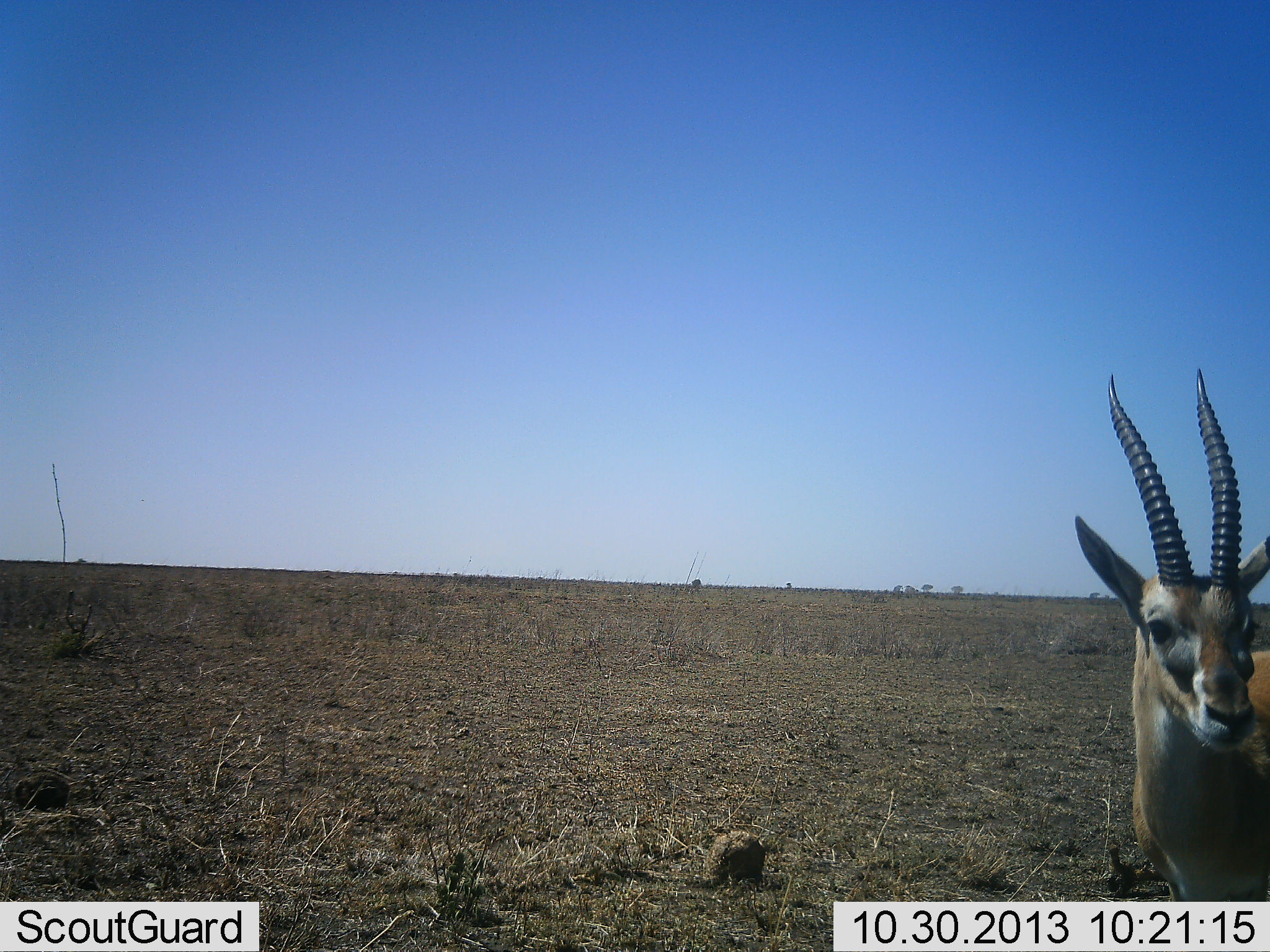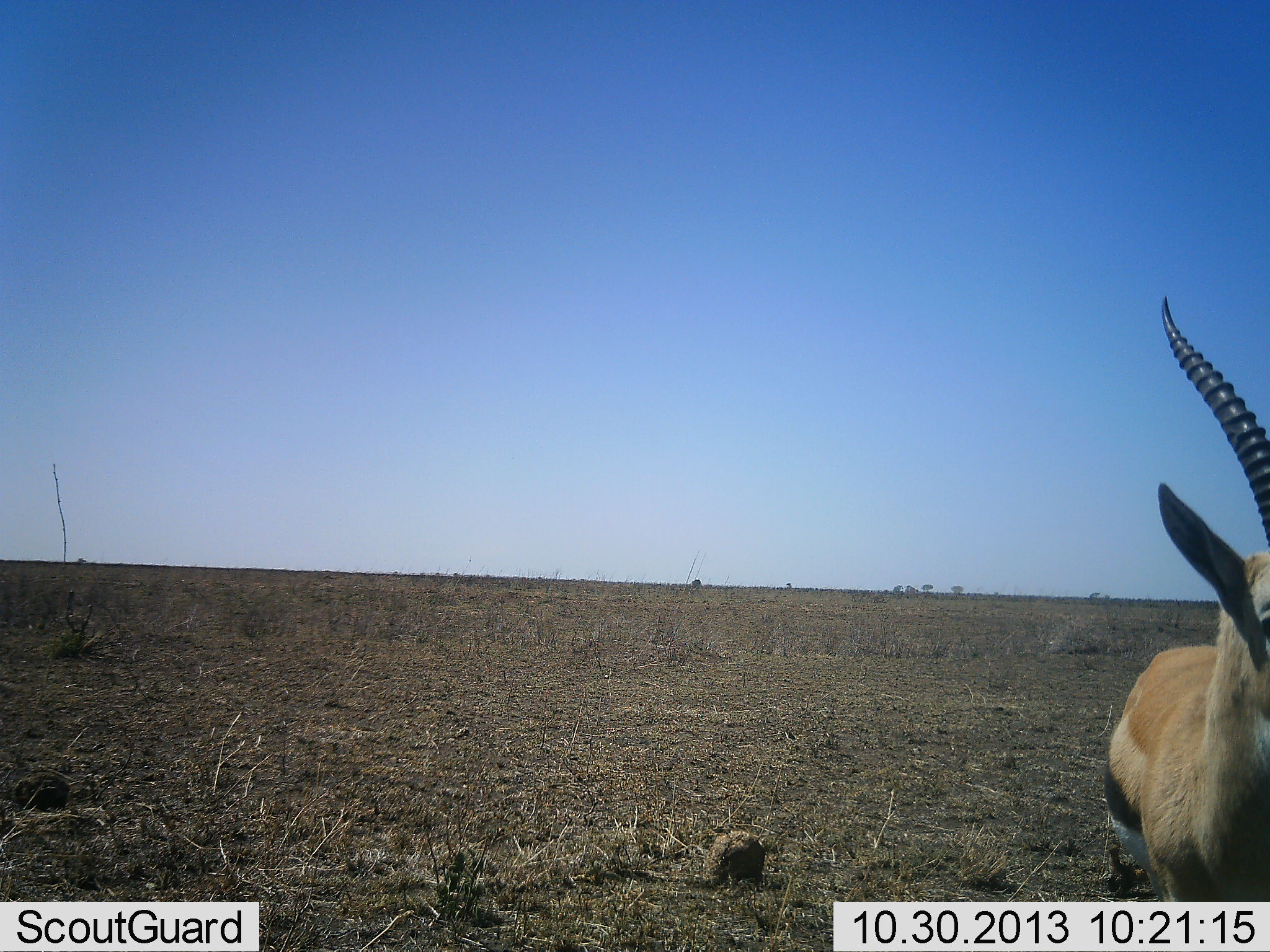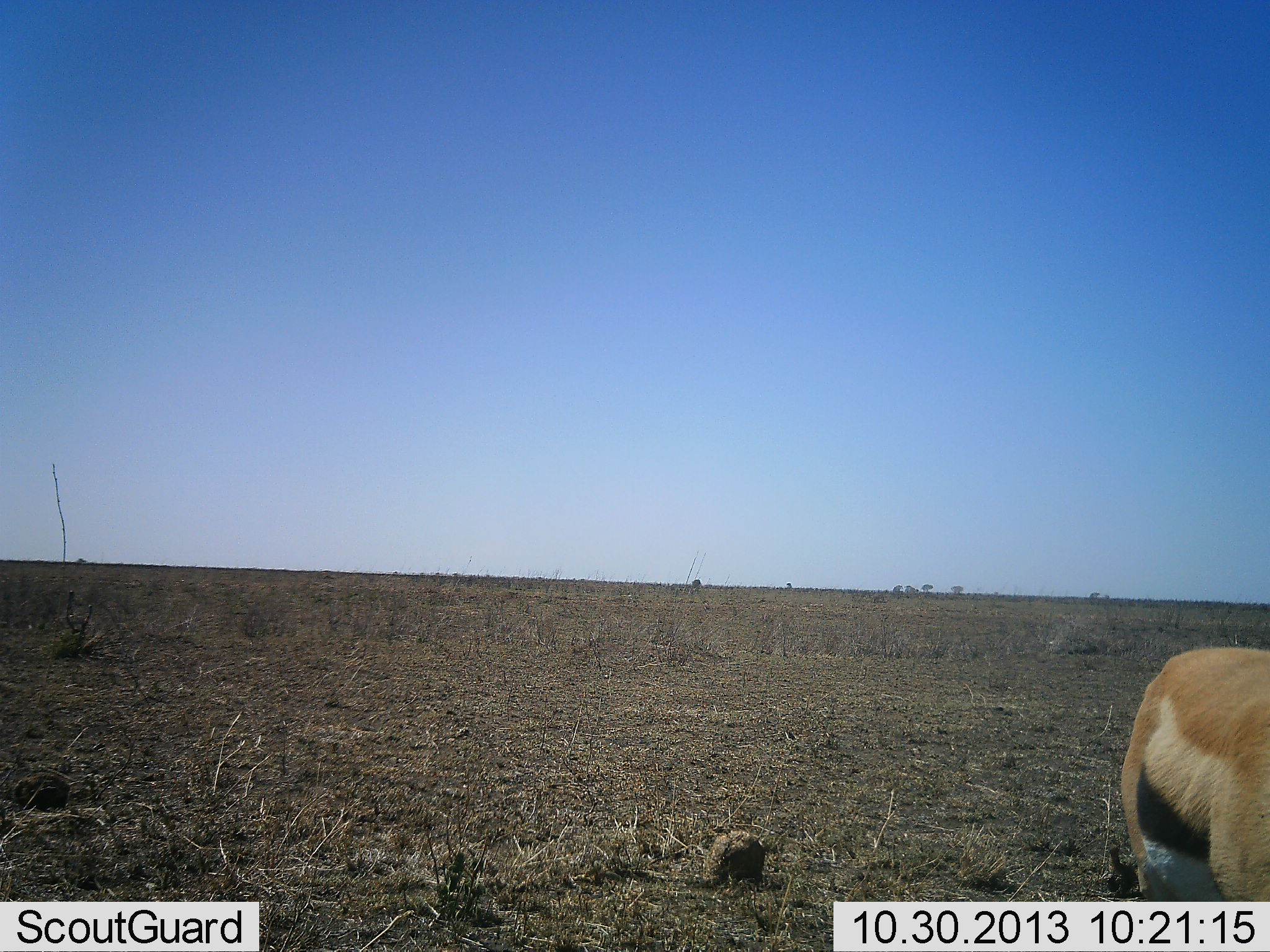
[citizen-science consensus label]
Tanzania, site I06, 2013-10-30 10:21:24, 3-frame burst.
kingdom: Animalia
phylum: Chordata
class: Mammalia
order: Artiodactyla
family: Bovidae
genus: Eudorcas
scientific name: Eudorcas thomsonii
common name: thomson's gazelle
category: gazellethomsons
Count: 1.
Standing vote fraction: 52%.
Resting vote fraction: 0%.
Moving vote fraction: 52%.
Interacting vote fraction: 0%.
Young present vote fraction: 0%.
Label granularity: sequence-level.